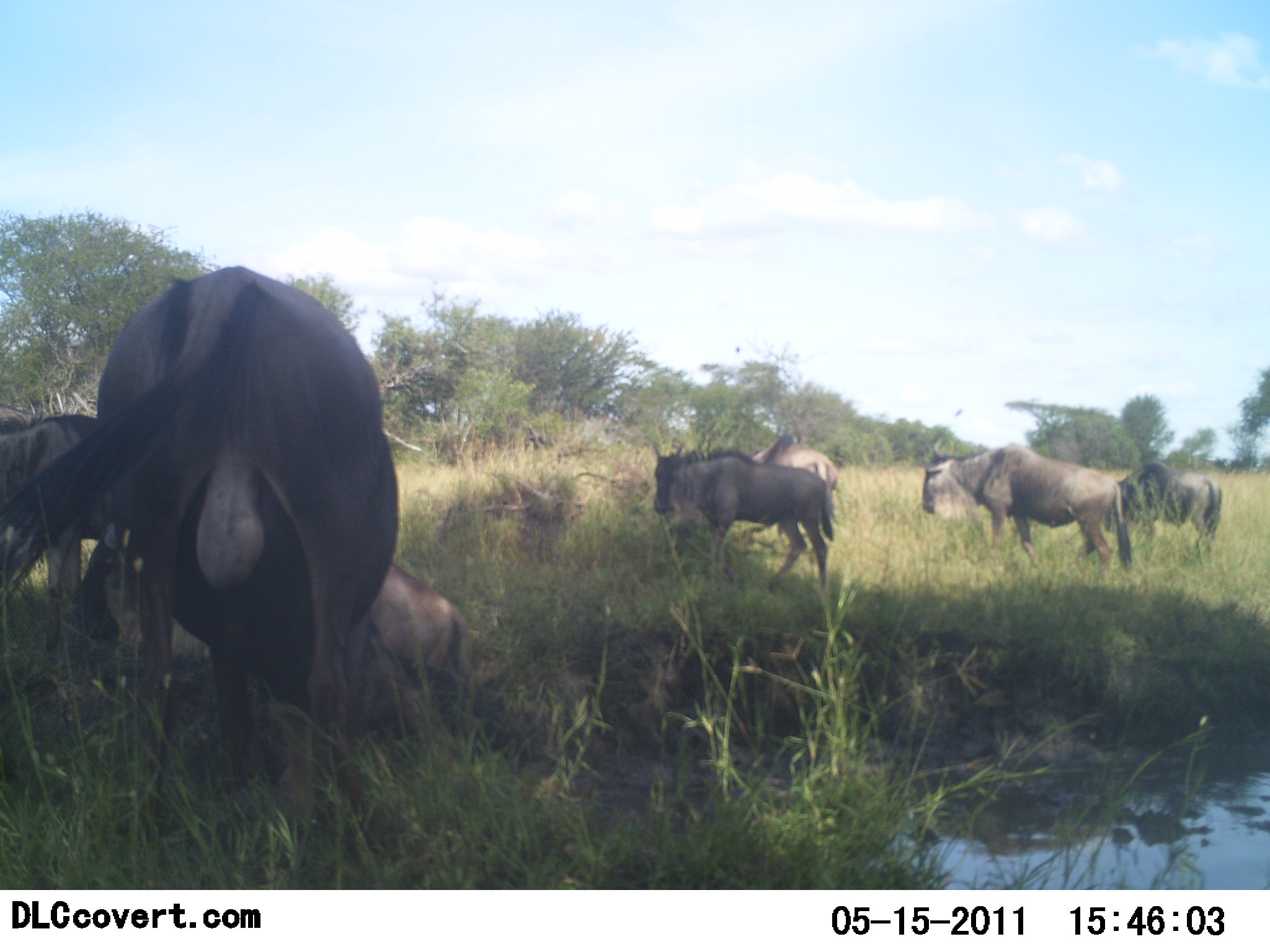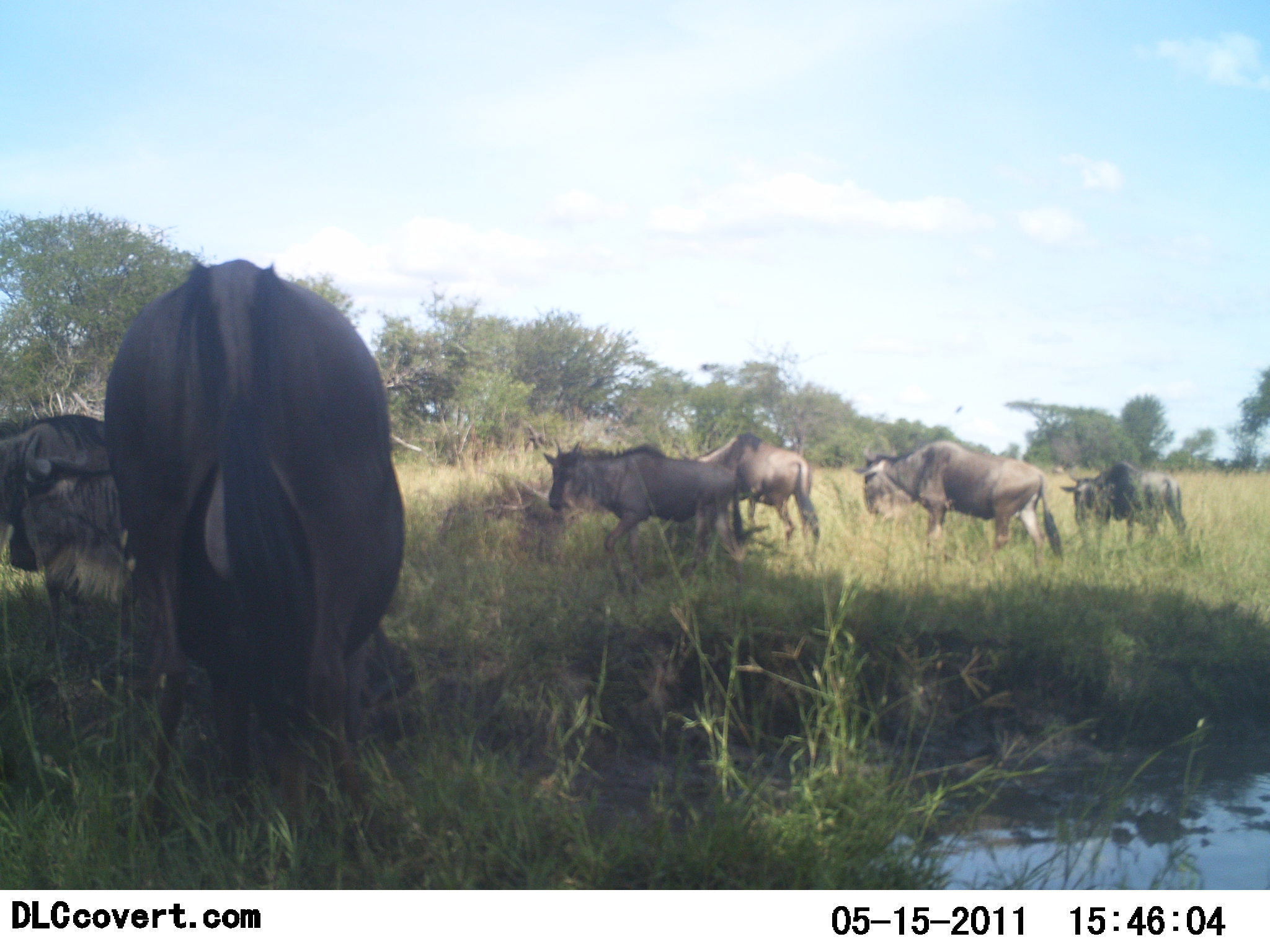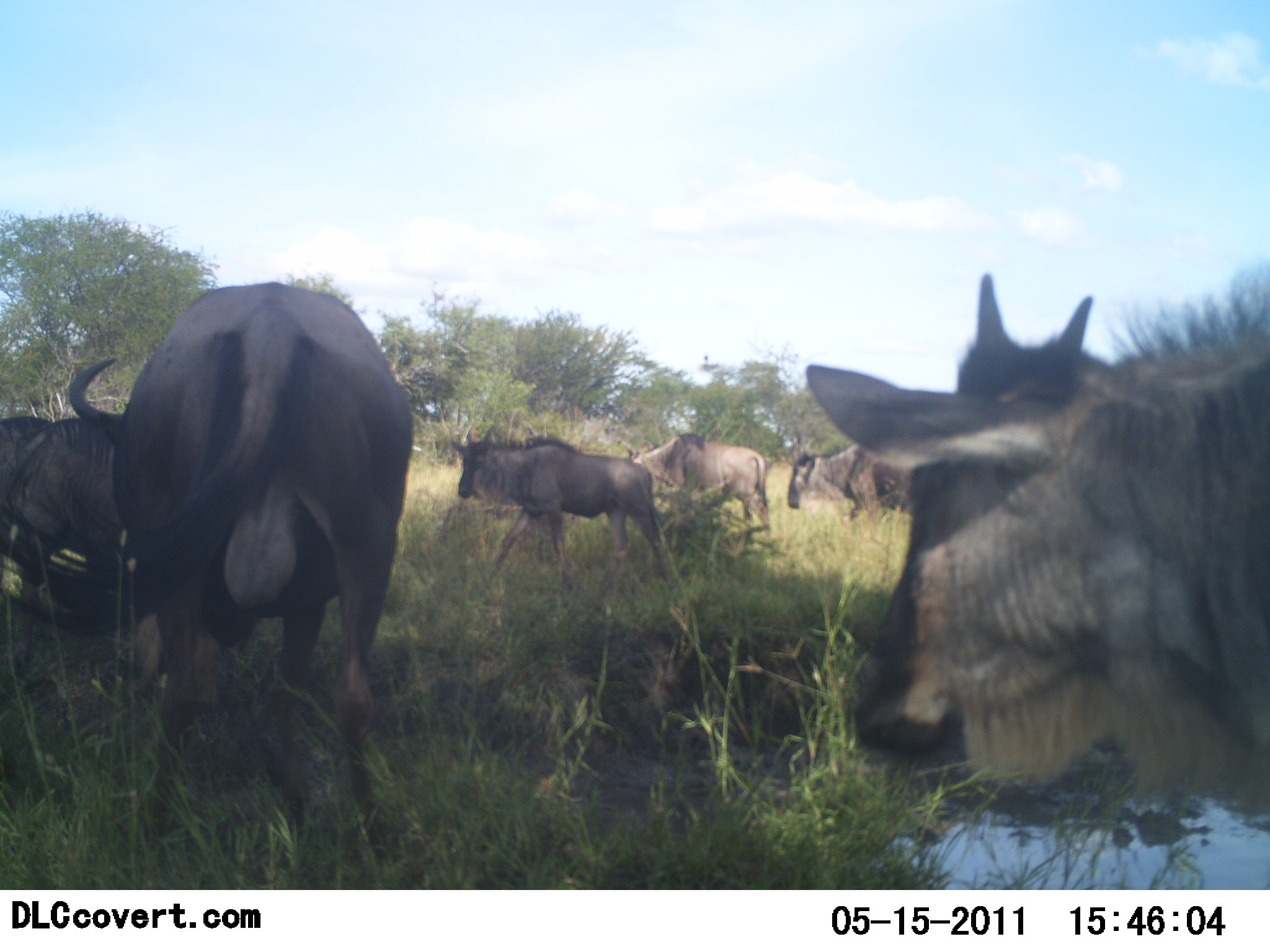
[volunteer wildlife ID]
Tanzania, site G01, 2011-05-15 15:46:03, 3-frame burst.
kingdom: Animalia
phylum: Chordata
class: Mammalia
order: Artiodactyla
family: Bovidae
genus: Connochaetes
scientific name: Connochaetes taurinus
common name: blue wildebeest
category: wildebeest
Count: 7.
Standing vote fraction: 17%.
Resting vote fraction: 0%.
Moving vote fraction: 92%.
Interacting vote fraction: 0%.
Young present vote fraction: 8%.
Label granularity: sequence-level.